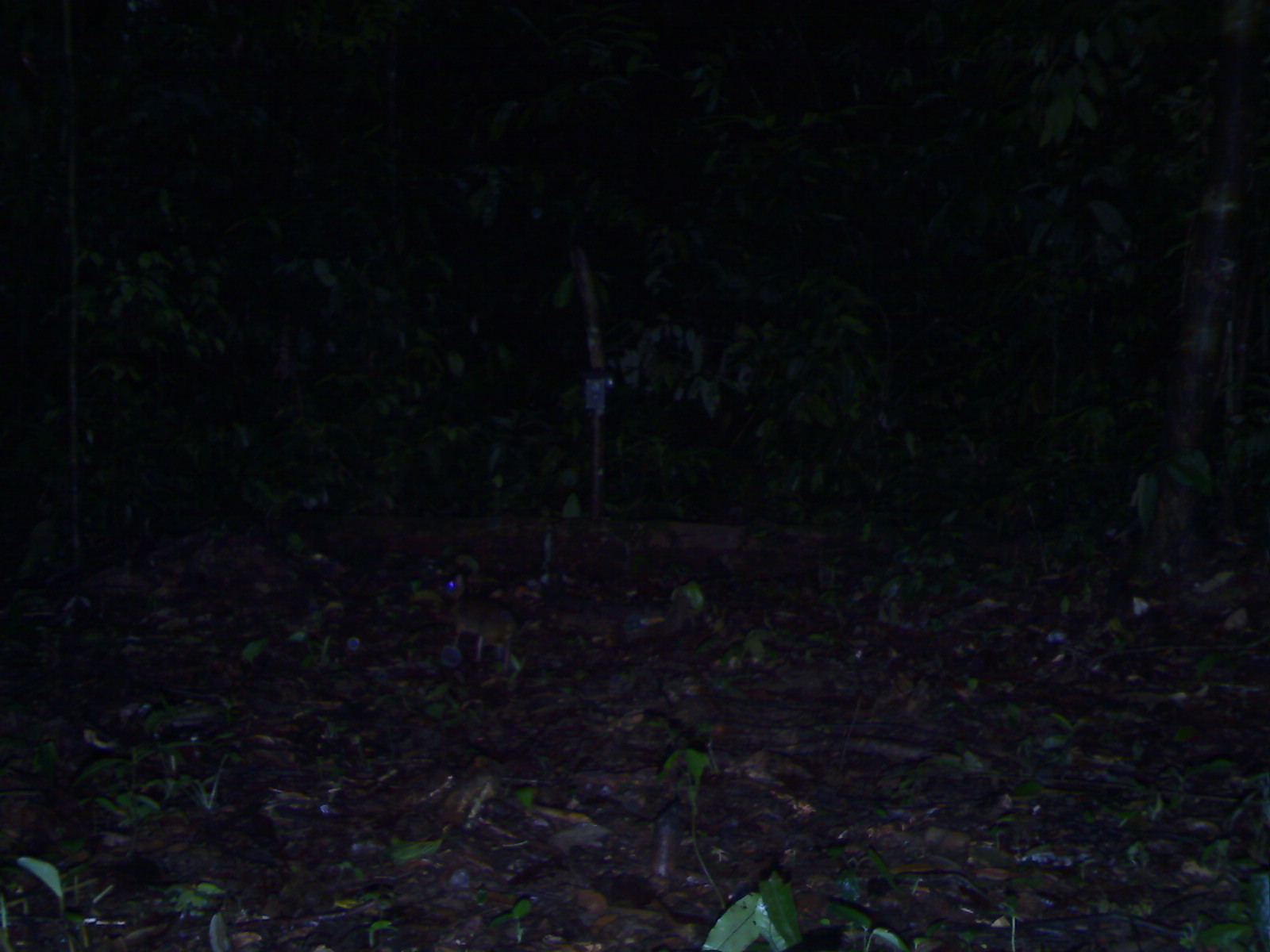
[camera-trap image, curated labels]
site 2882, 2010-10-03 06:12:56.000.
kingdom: Animalia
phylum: Chordata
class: Mammalia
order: Artiodactyla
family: Tragulidae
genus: Tragulus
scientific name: Tragulus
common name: mouse-deer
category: tragulus sp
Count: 1.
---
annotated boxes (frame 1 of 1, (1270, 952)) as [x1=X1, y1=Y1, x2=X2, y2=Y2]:
tragulus sp: [x1=443, y1=573, x2=513, y2=673]